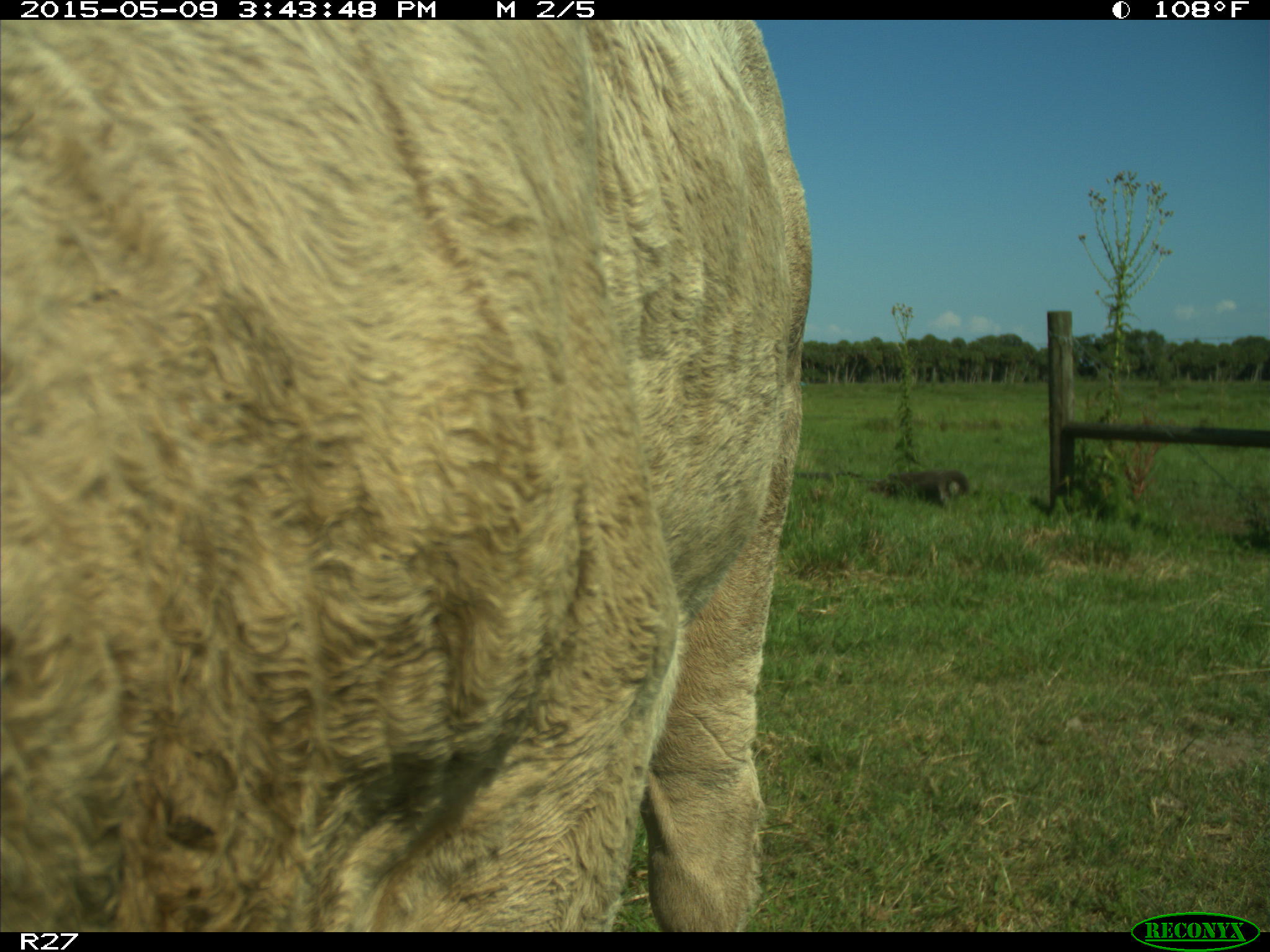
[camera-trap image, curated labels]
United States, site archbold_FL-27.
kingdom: Animalia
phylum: Chordata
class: Mammalia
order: Artiodactyla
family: Bovidae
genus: Bos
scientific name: Bos taurus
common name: domestic cow